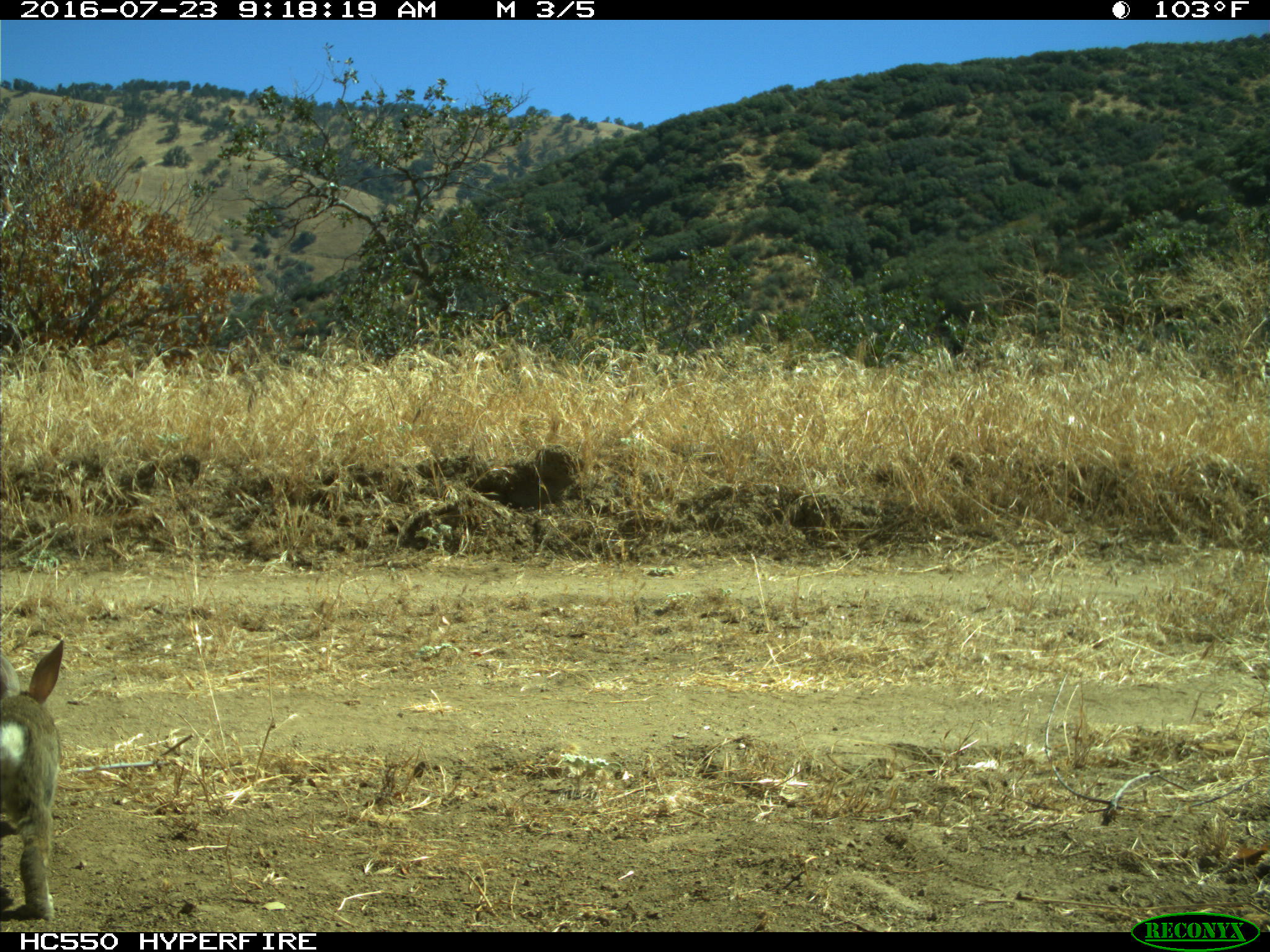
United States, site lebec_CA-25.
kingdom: Animalia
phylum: Chordata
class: Mammalia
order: Lagomorpha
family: Leporidae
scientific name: Leporidae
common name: rabbits and hares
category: unidentified rabbit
Unidentified rabbit (rabbits and hares) (Leporidae).